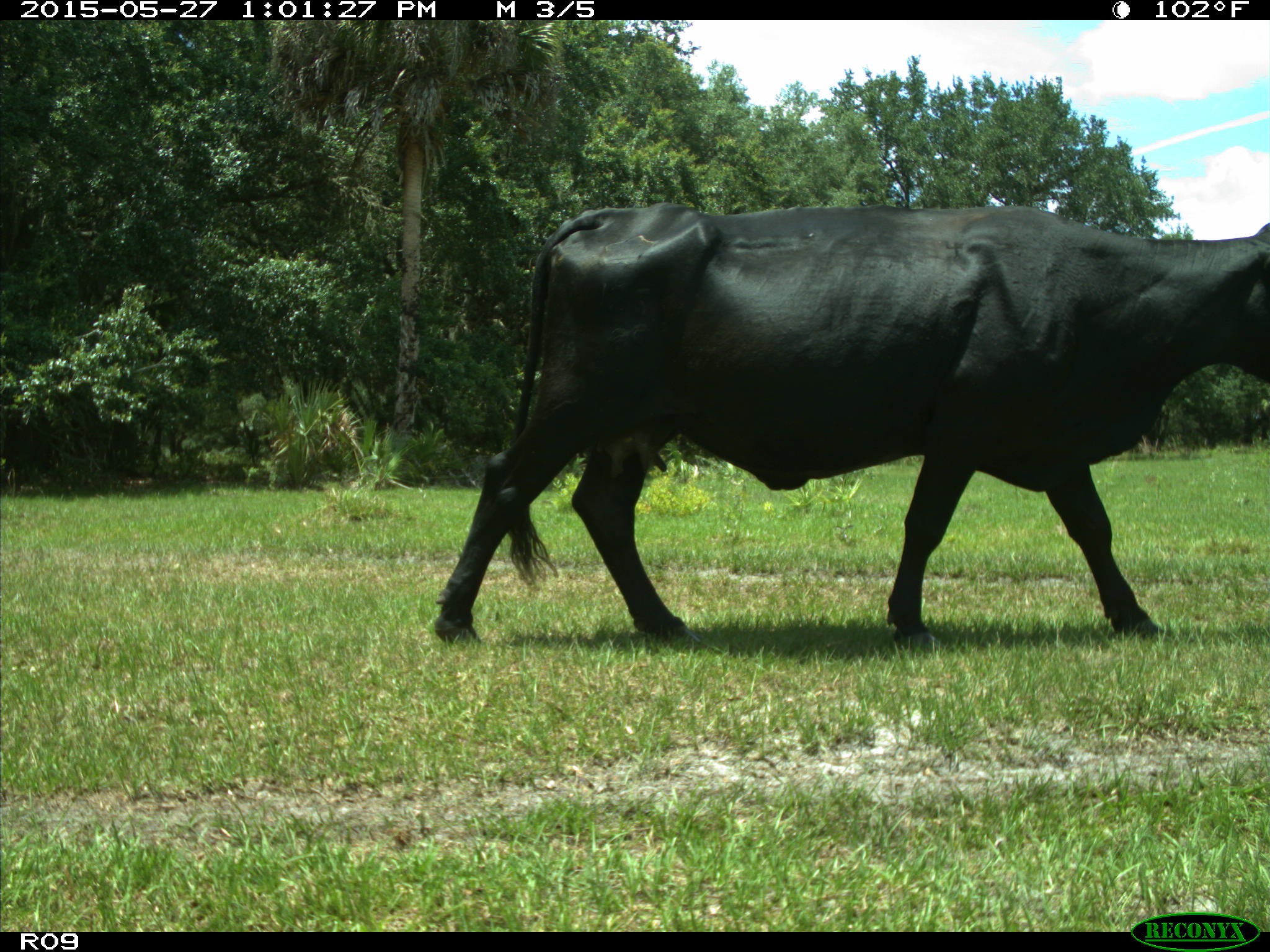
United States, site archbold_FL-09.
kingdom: Animalia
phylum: Chordata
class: Mammalia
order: Artiodactyla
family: Bovidae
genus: Bos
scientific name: Bos taurus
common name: domestic cow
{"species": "Bos taurus (domestic cow)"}